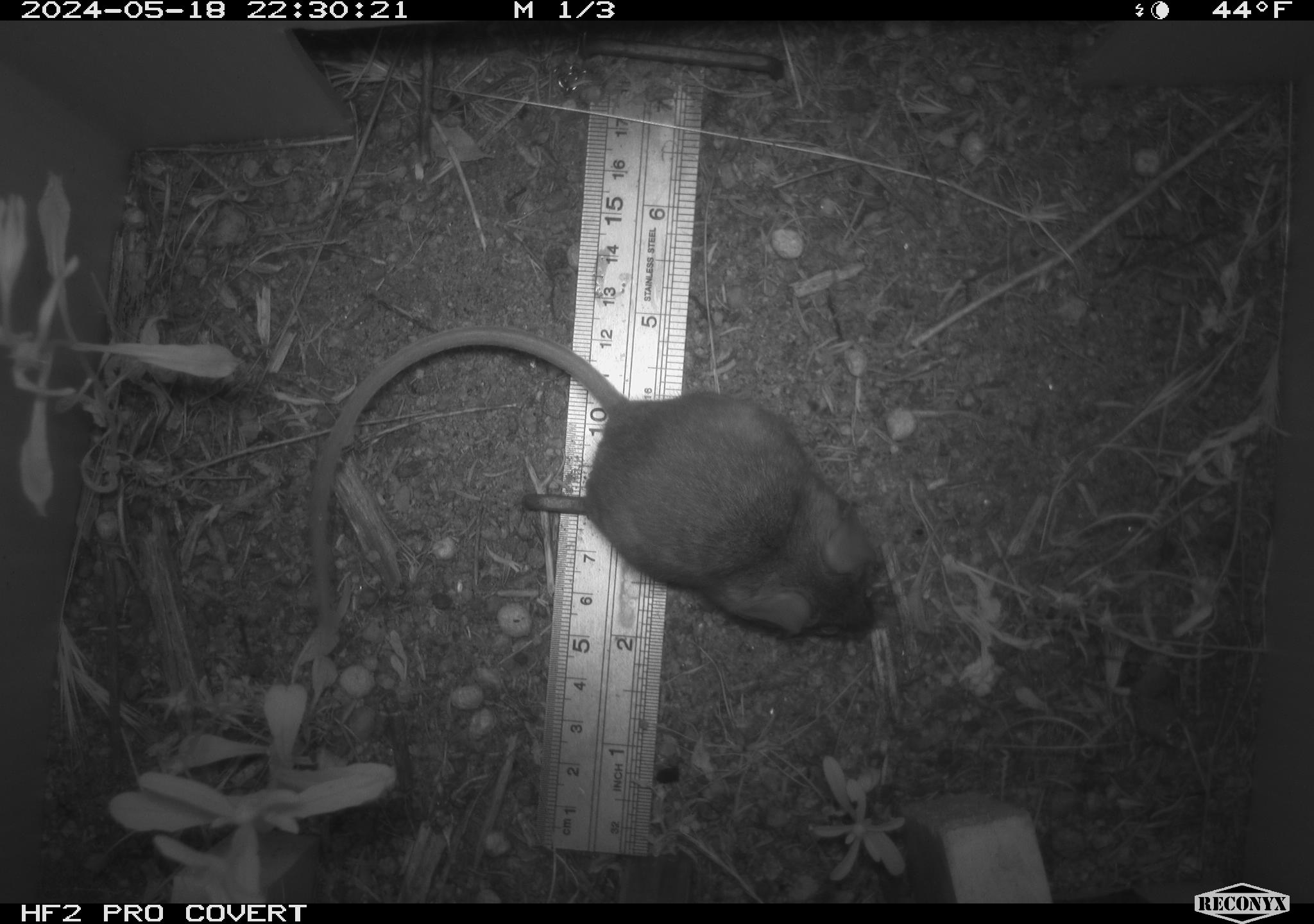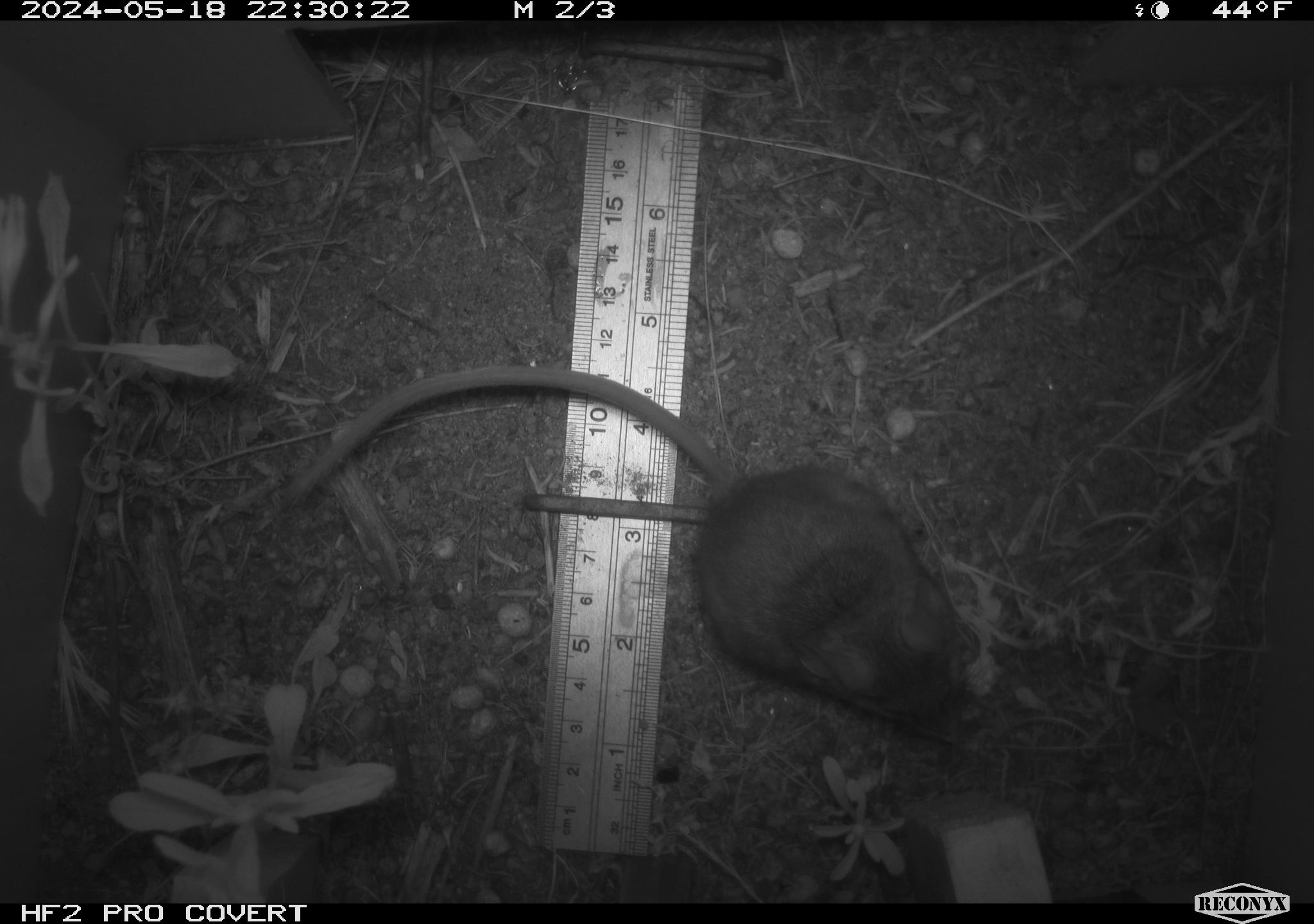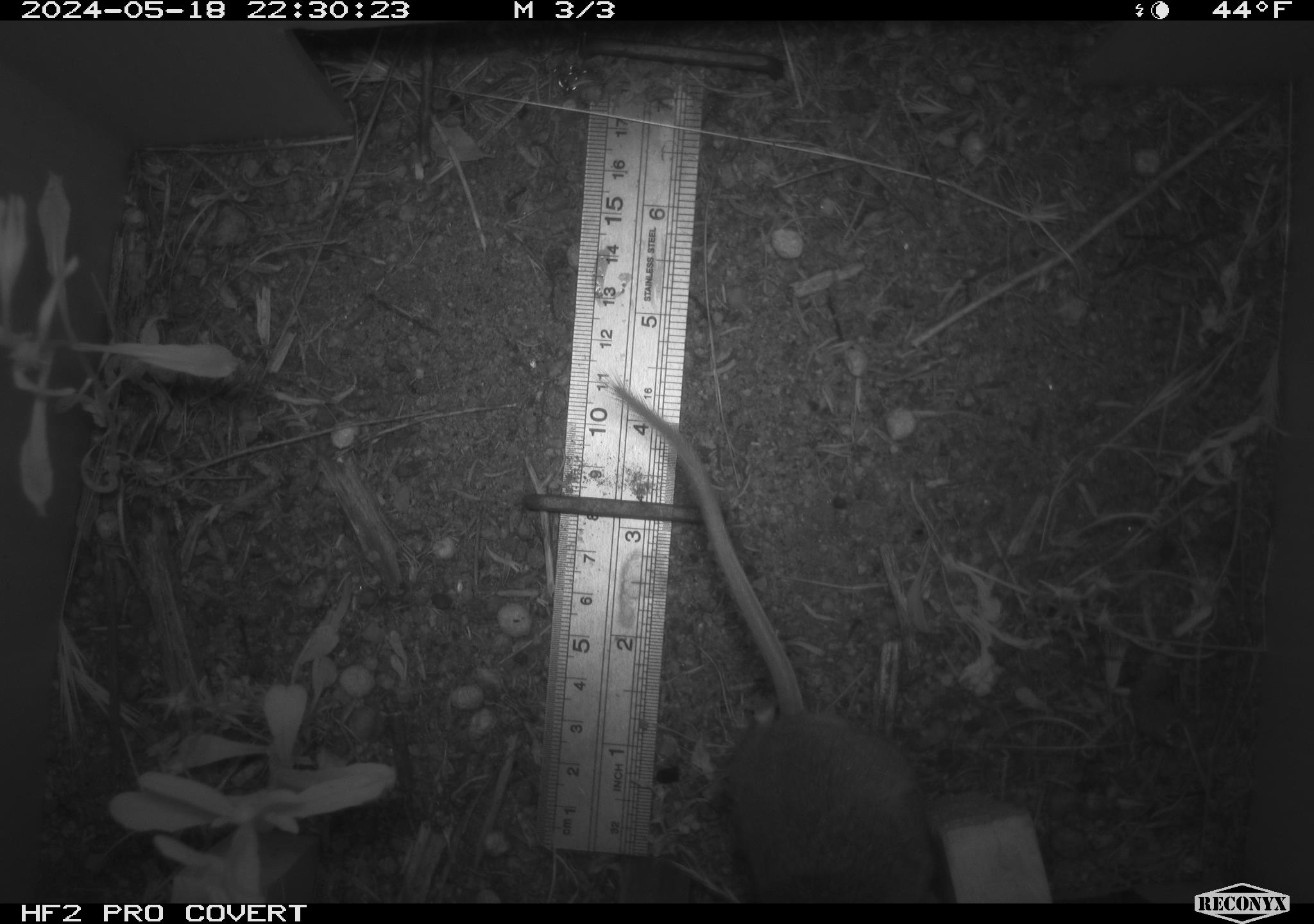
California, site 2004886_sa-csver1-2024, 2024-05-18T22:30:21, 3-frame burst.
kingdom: Animalia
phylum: Chordata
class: Mammalia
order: Rodentia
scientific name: Rodentia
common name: rodent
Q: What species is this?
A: Rodent (Rodentia).